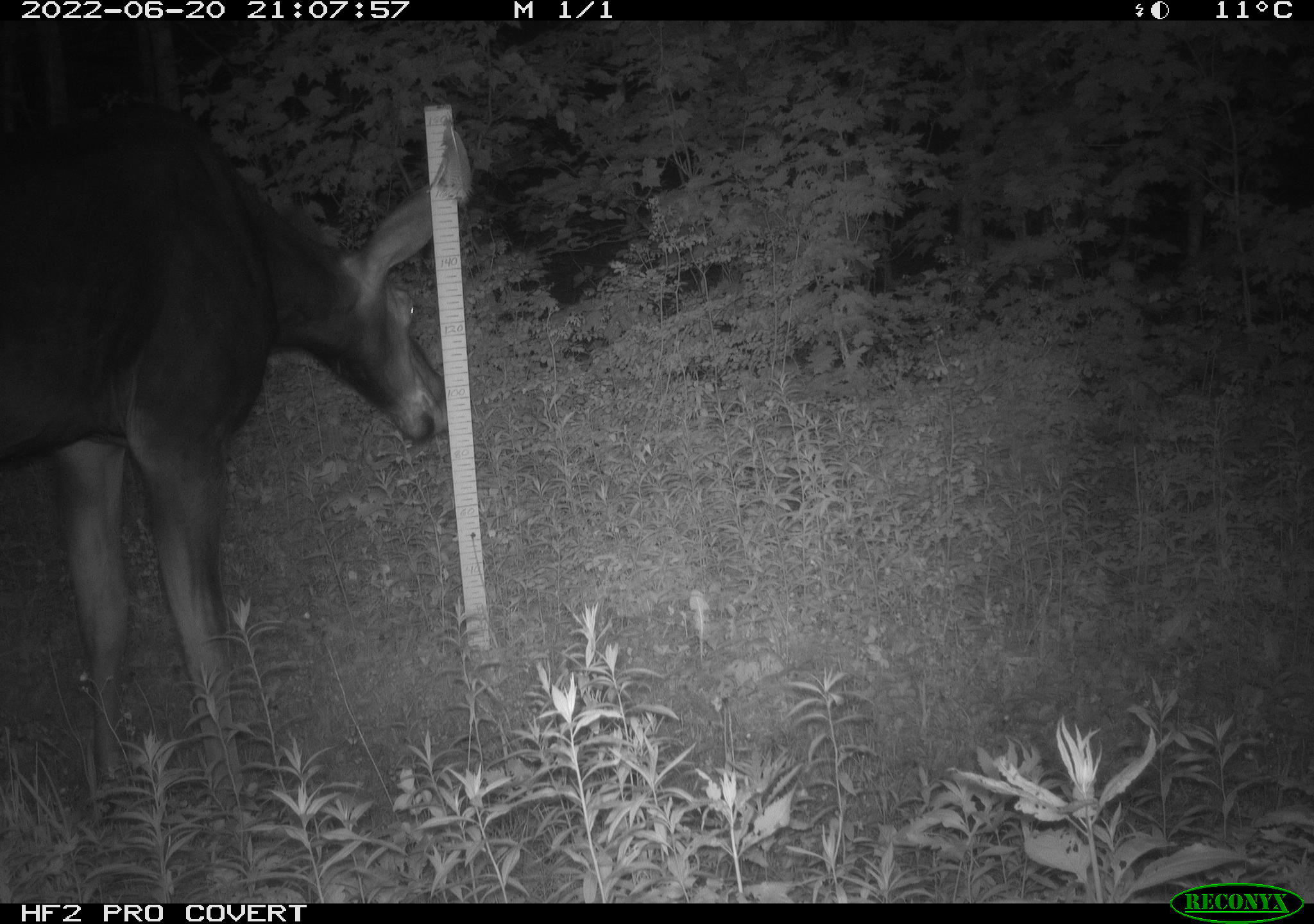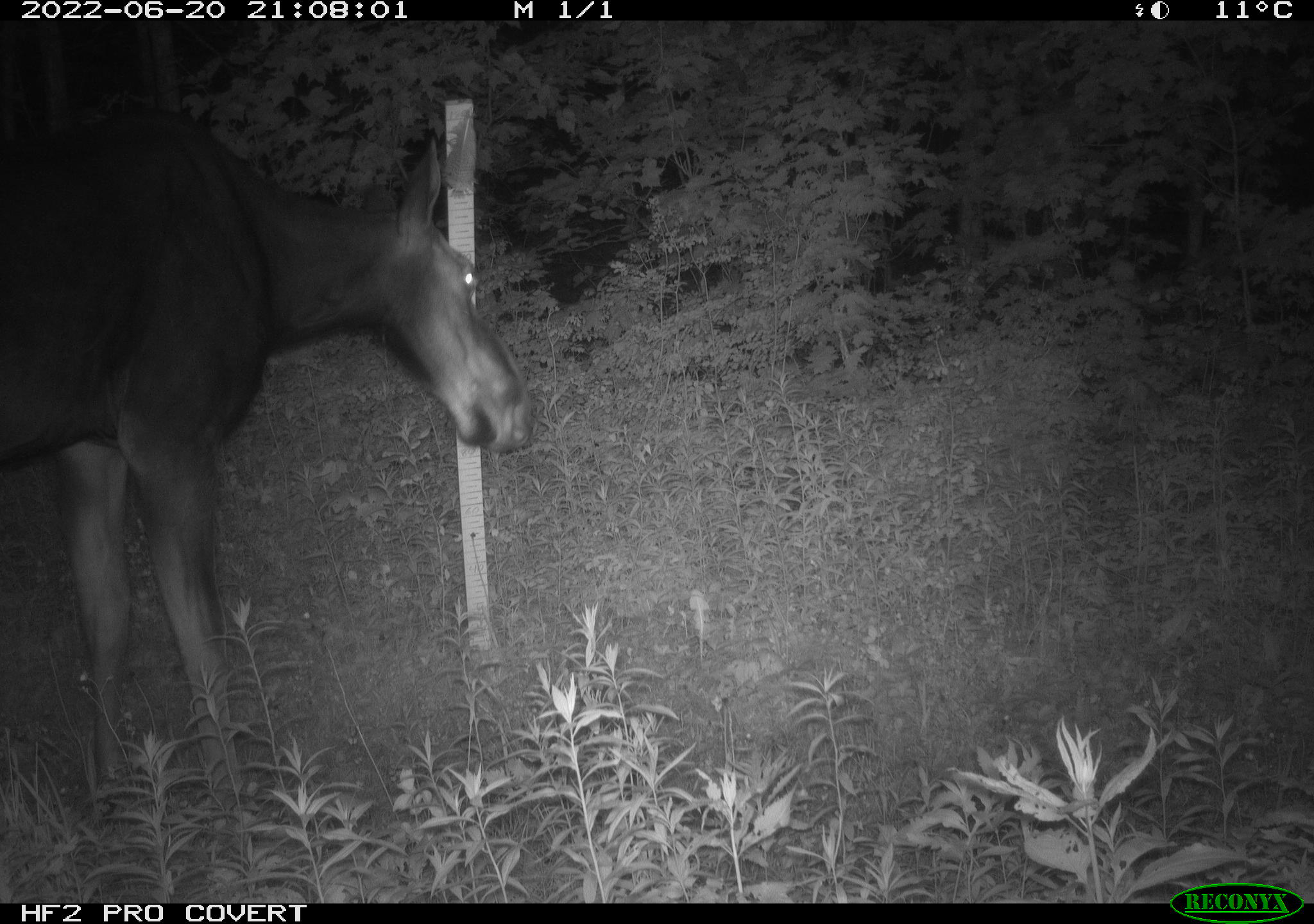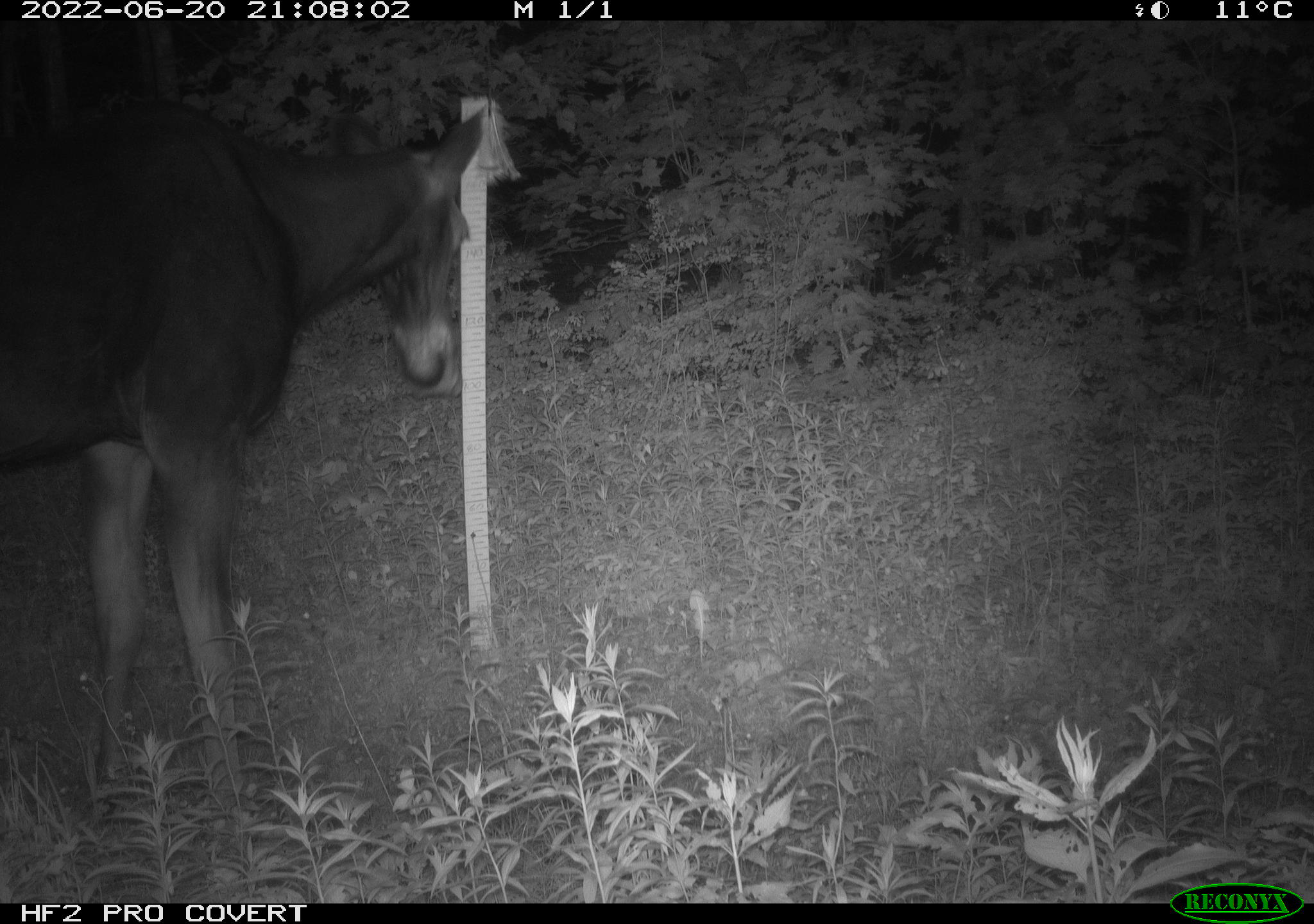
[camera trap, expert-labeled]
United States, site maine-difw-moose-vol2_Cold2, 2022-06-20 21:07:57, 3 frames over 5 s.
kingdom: Animalia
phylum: Chordata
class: Mammalia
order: Artiodactyla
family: Cervidae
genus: Alces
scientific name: Alces alces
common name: moose